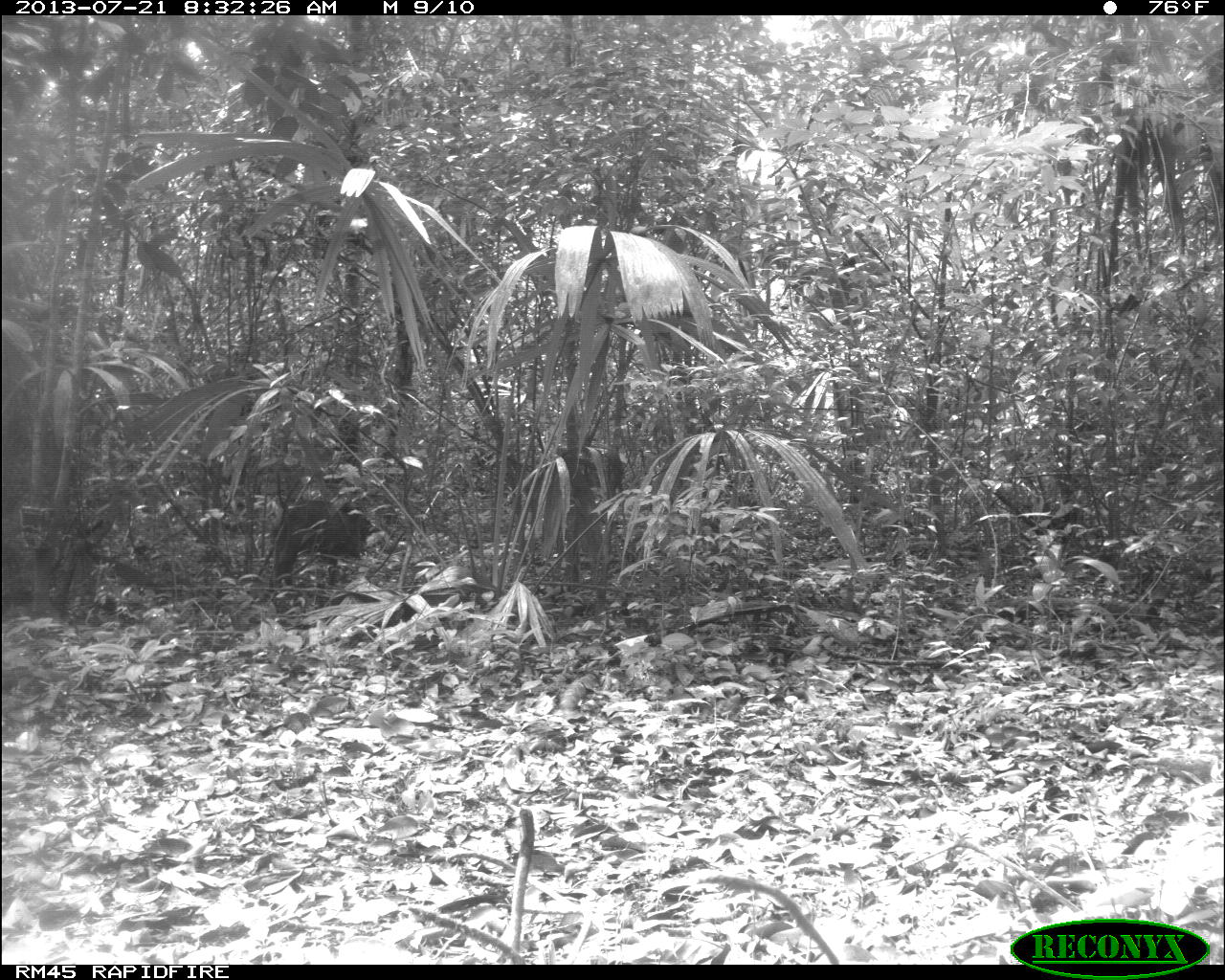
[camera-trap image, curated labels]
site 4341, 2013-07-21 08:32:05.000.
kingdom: Animalia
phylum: Chordata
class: Mammalia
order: Artiodactyla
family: Tayassuidae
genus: Pecari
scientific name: Pecari tajacu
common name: collared peccary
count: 3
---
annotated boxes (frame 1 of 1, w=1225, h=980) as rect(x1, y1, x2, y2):
pecari tajacu: rect(264, 495, 377, 612)